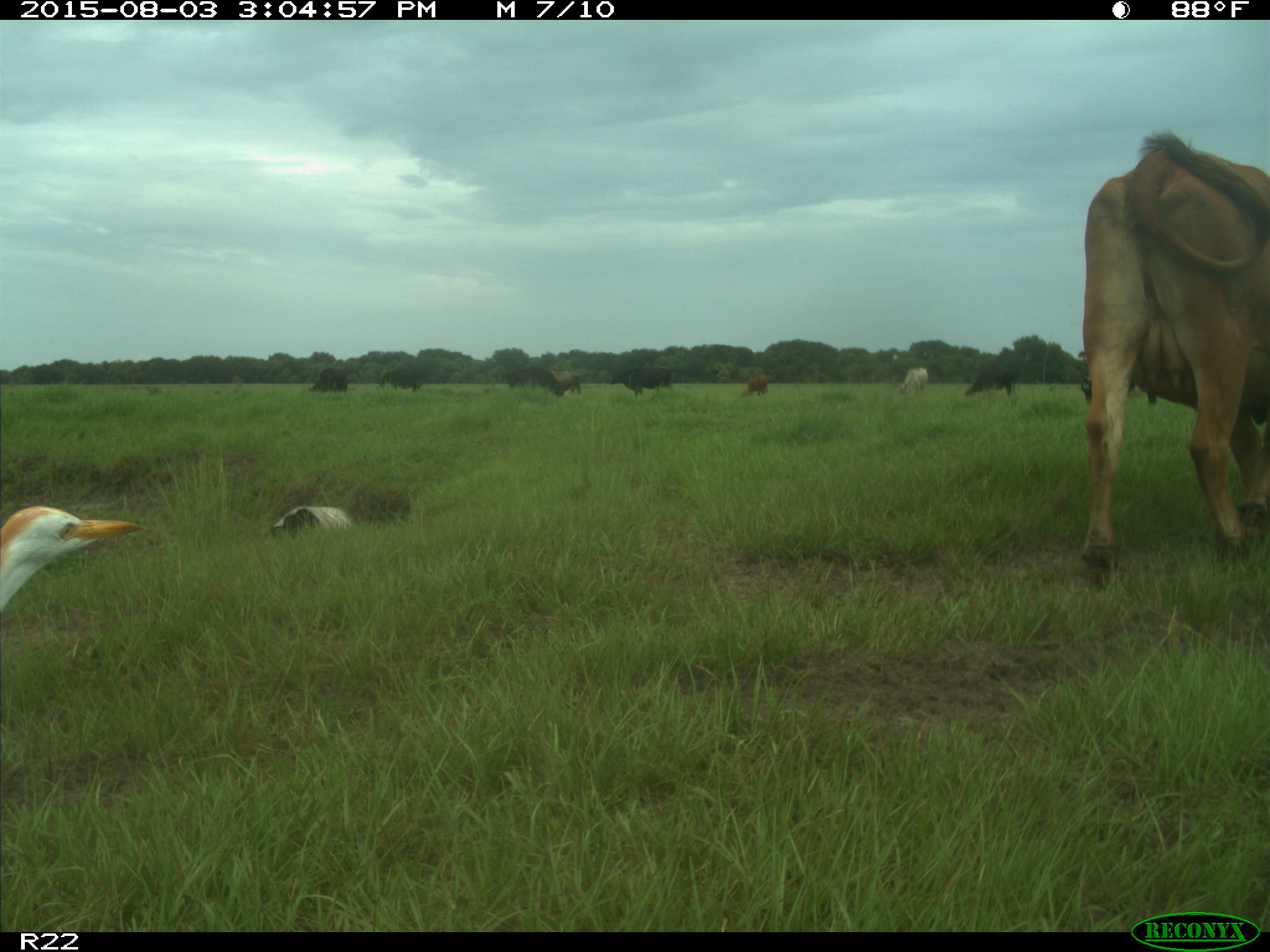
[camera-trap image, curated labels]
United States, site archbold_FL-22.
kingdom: Animalia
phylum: Chordata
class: Mammalia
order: Artiodactyla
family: Bovidae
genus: Bos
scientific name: Bos taurus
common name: domestic cow